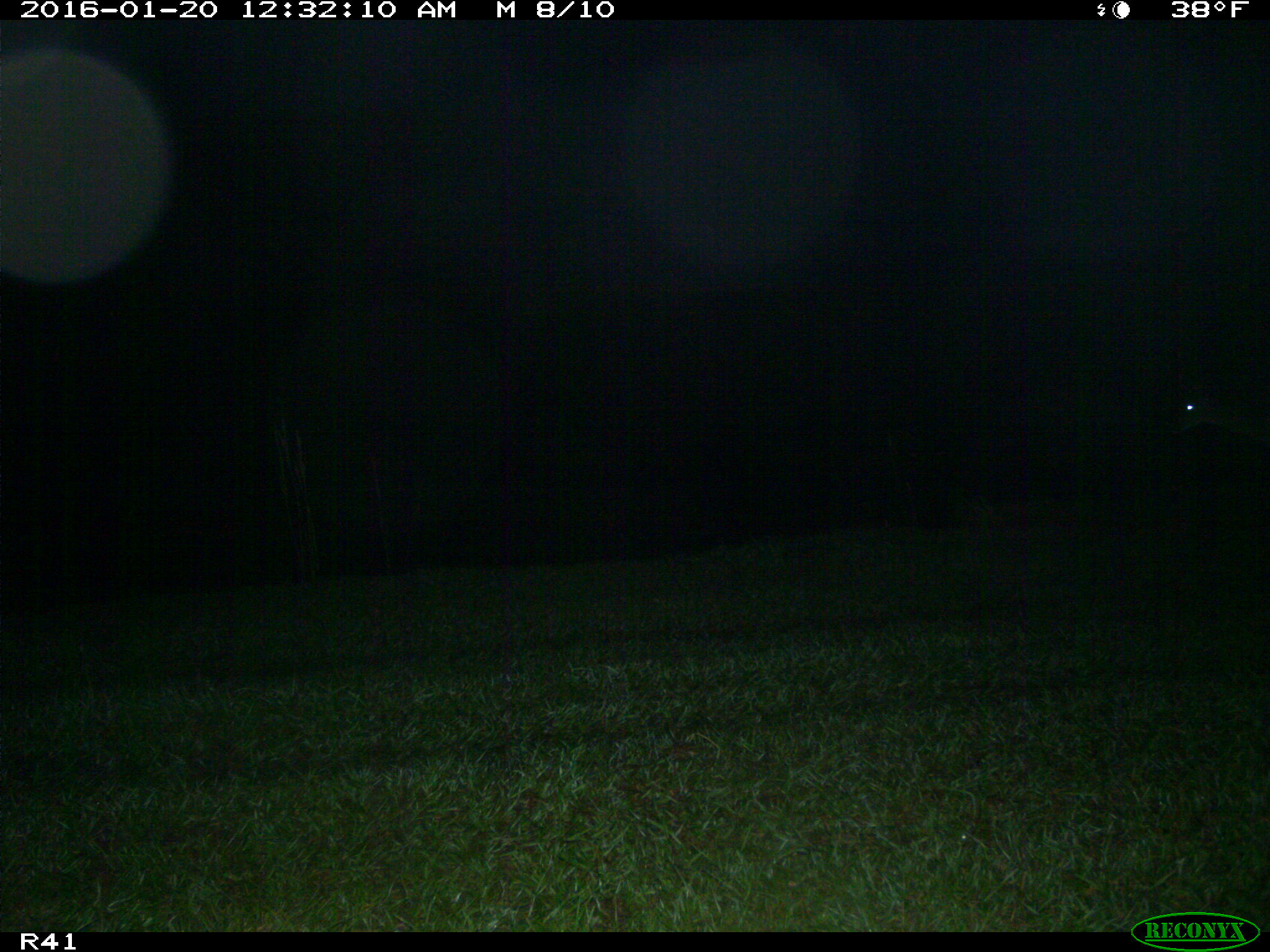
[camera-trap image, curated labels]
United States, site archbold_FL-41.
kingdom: Animalia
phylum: Chordata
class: Mammalia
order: Artiodactyla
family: Cervidae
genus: Odocoileus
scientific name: Odocoileus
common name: deer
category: unidentified deer